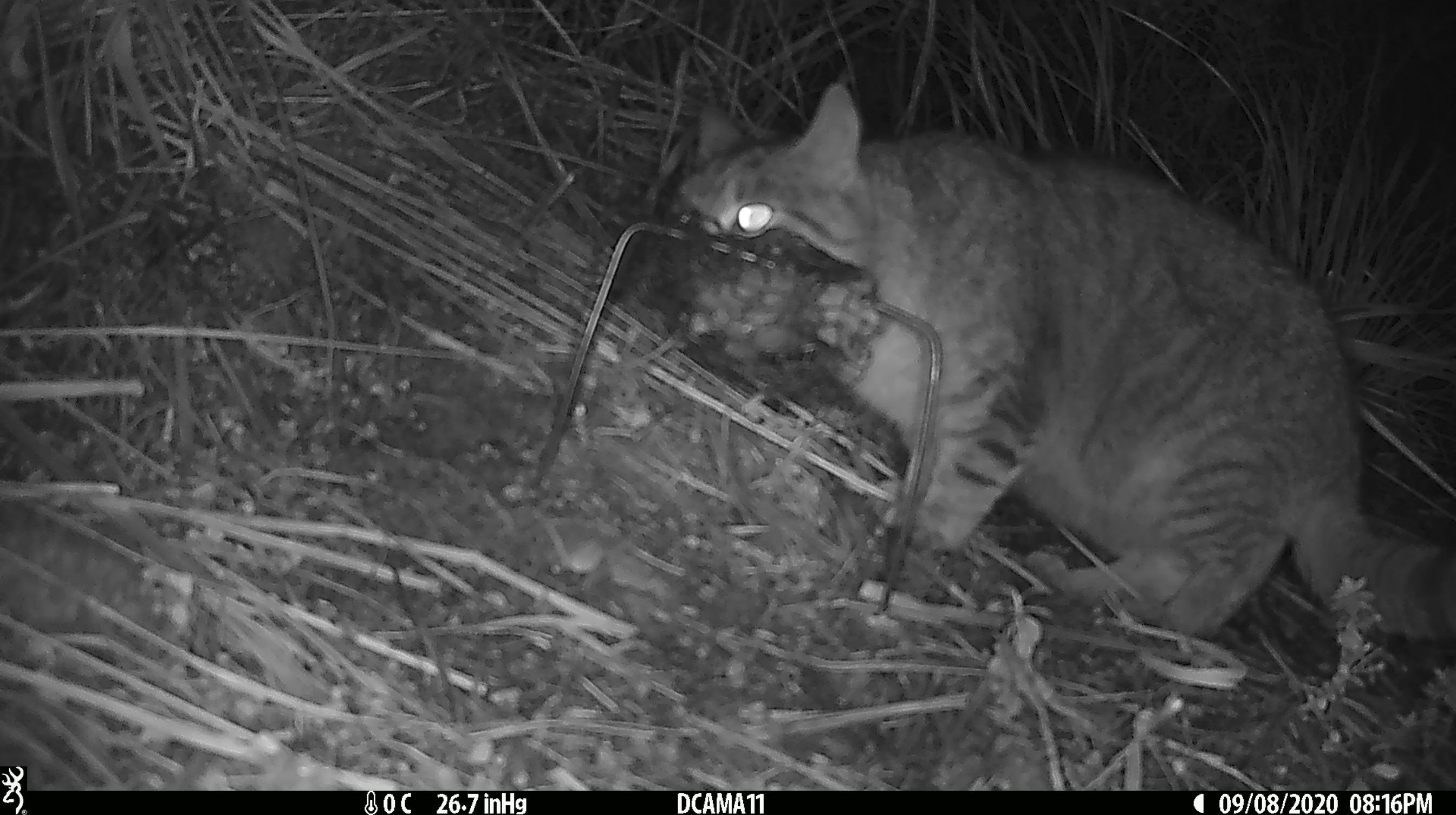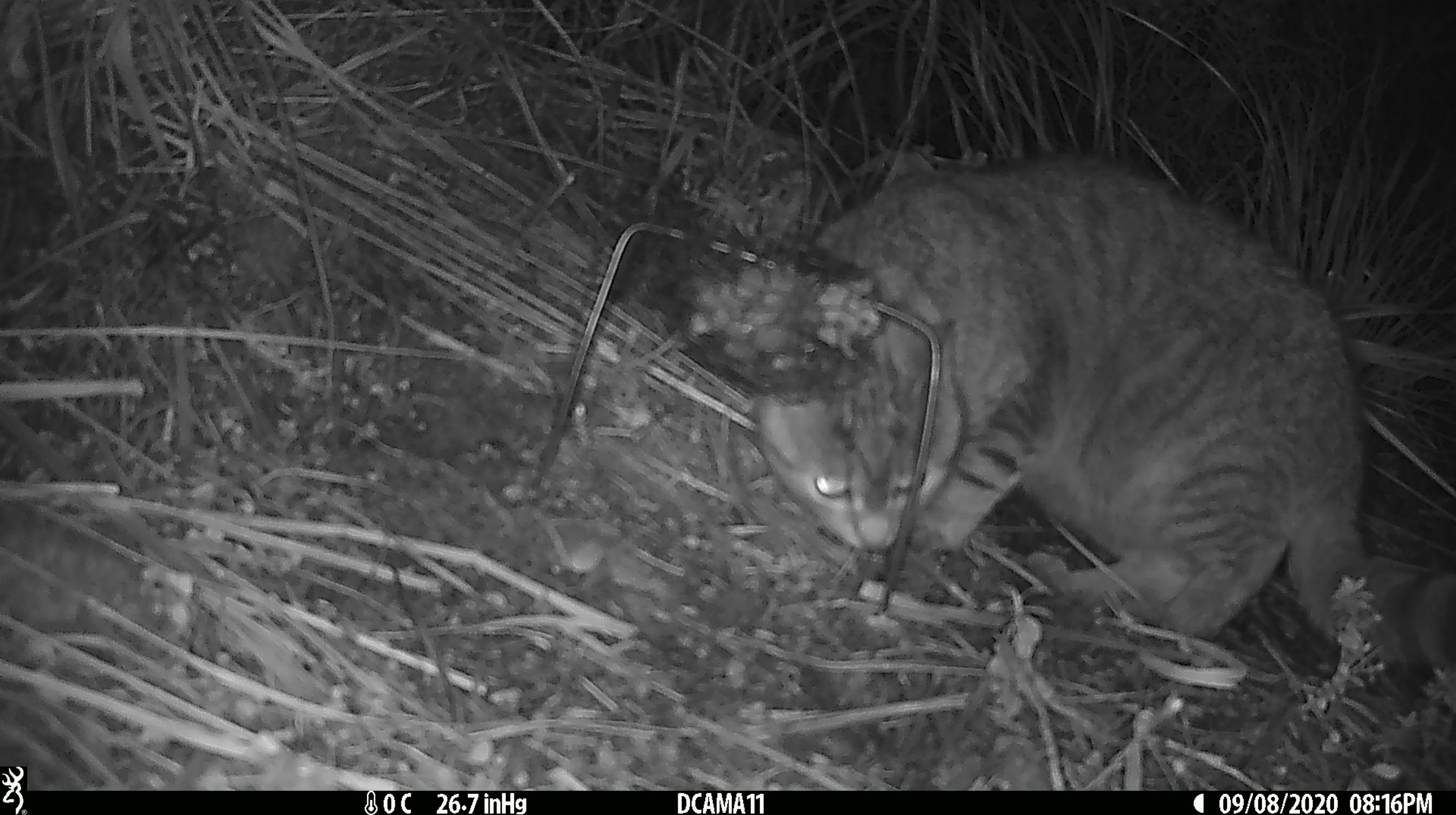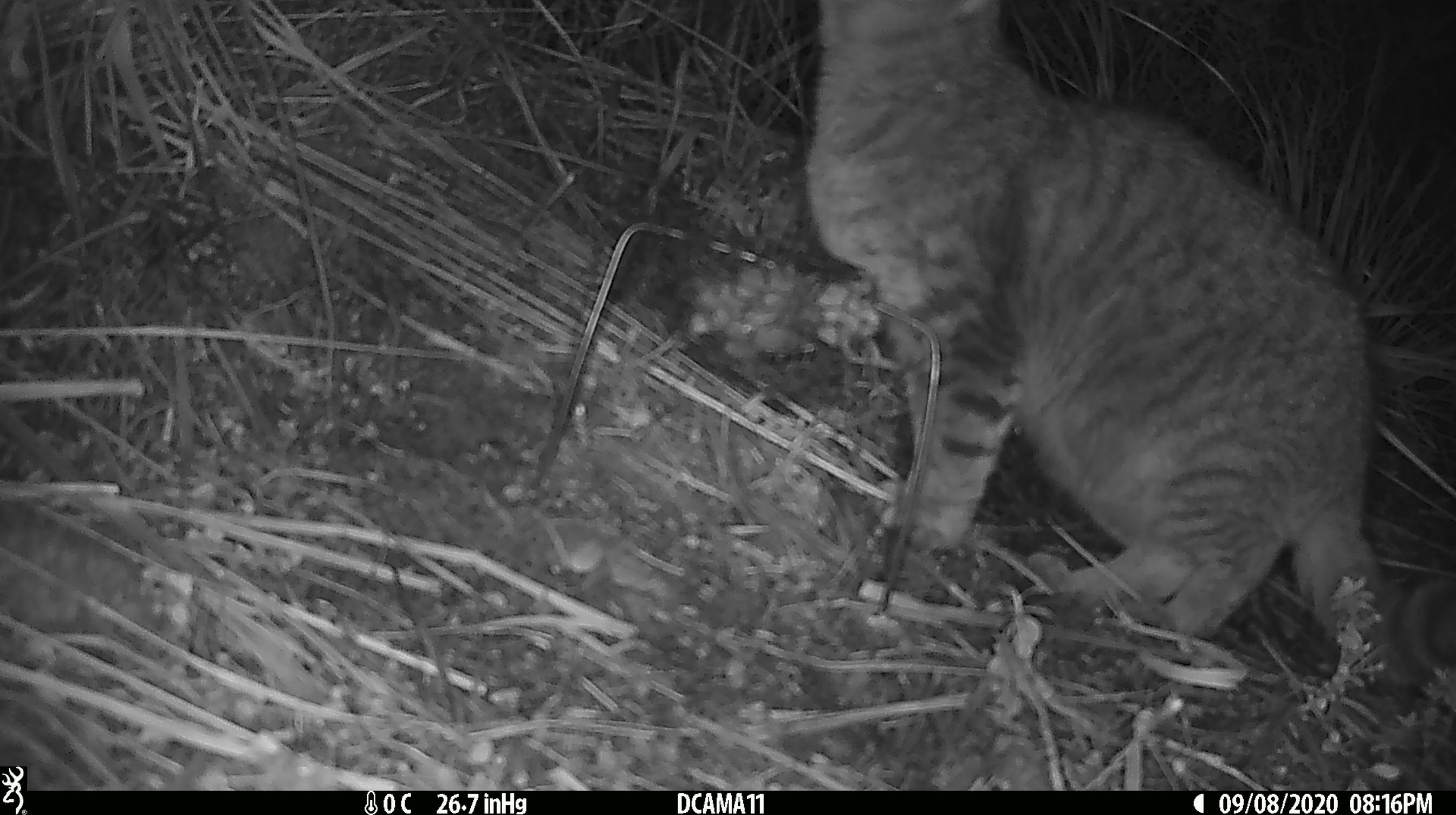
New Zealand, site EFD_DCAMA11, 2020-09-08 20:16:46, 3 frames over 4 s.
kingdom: Animalia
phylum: Chordata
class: Mammalia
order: Carnivora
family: Felidae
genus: Felis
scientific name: Felis catus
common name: domestic cat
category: cat